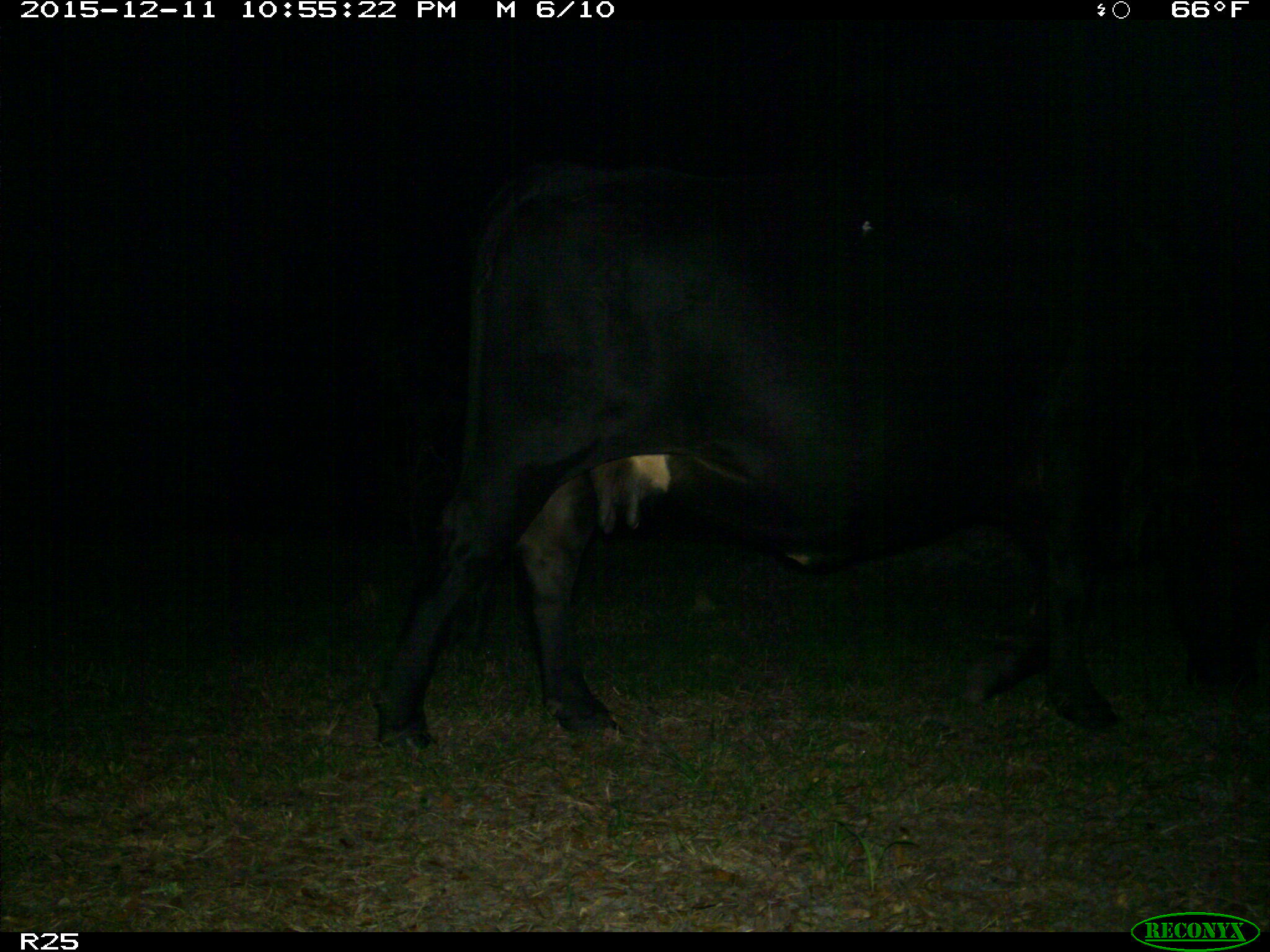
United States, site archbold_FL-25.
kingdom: Animalia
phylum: Chordata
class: Mammalia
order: Artiodactyla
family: Bovidae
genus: Bos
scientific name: Bos taurus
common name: domestic cow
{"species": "Bos taurus (domestic cow)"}